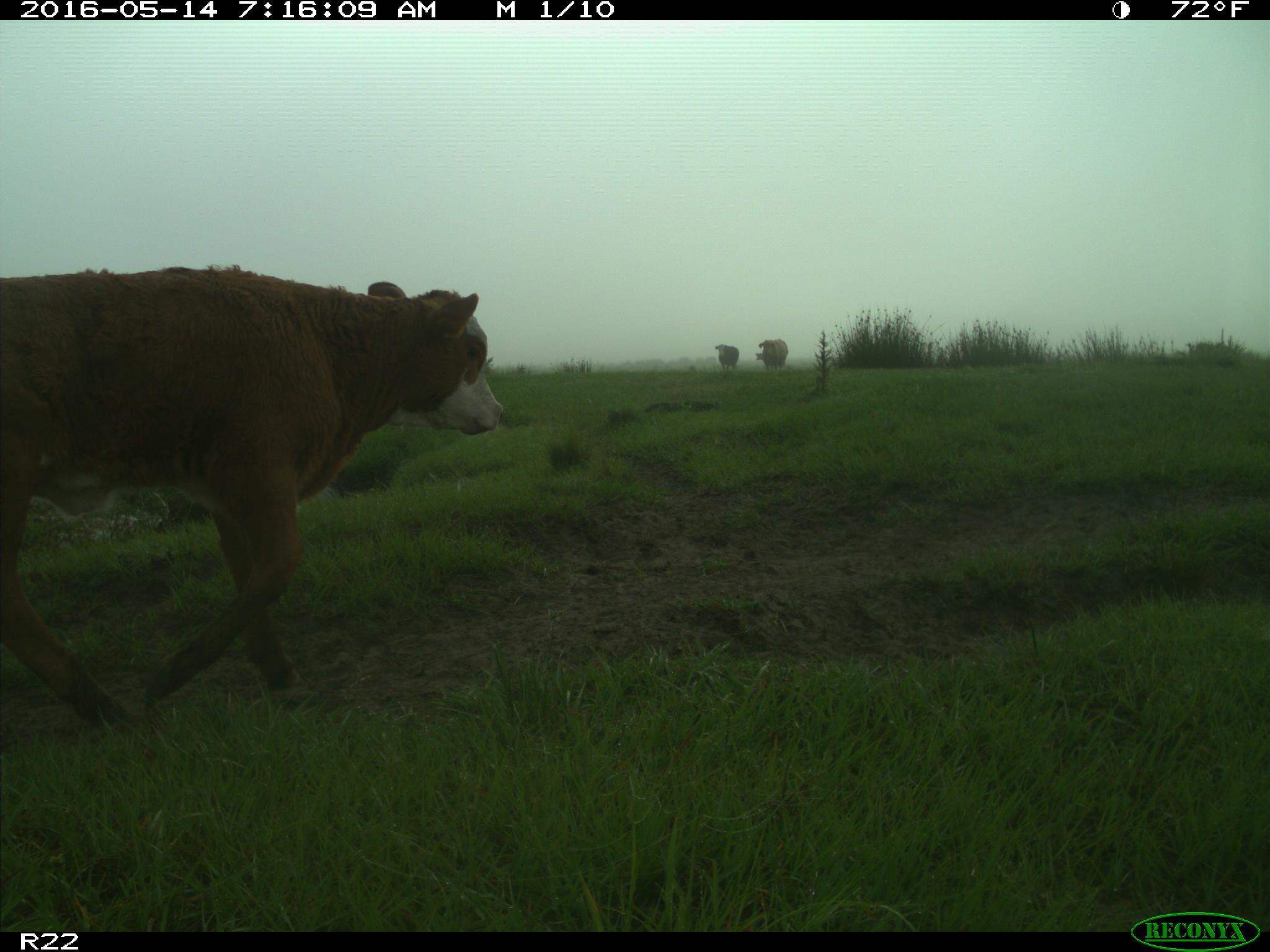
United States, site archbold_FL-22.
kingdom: Animalia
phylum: Chordata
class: Mammalia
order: Artiodactyla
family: Bovidae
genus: Bos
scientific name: Bos taurus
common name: domestic cow